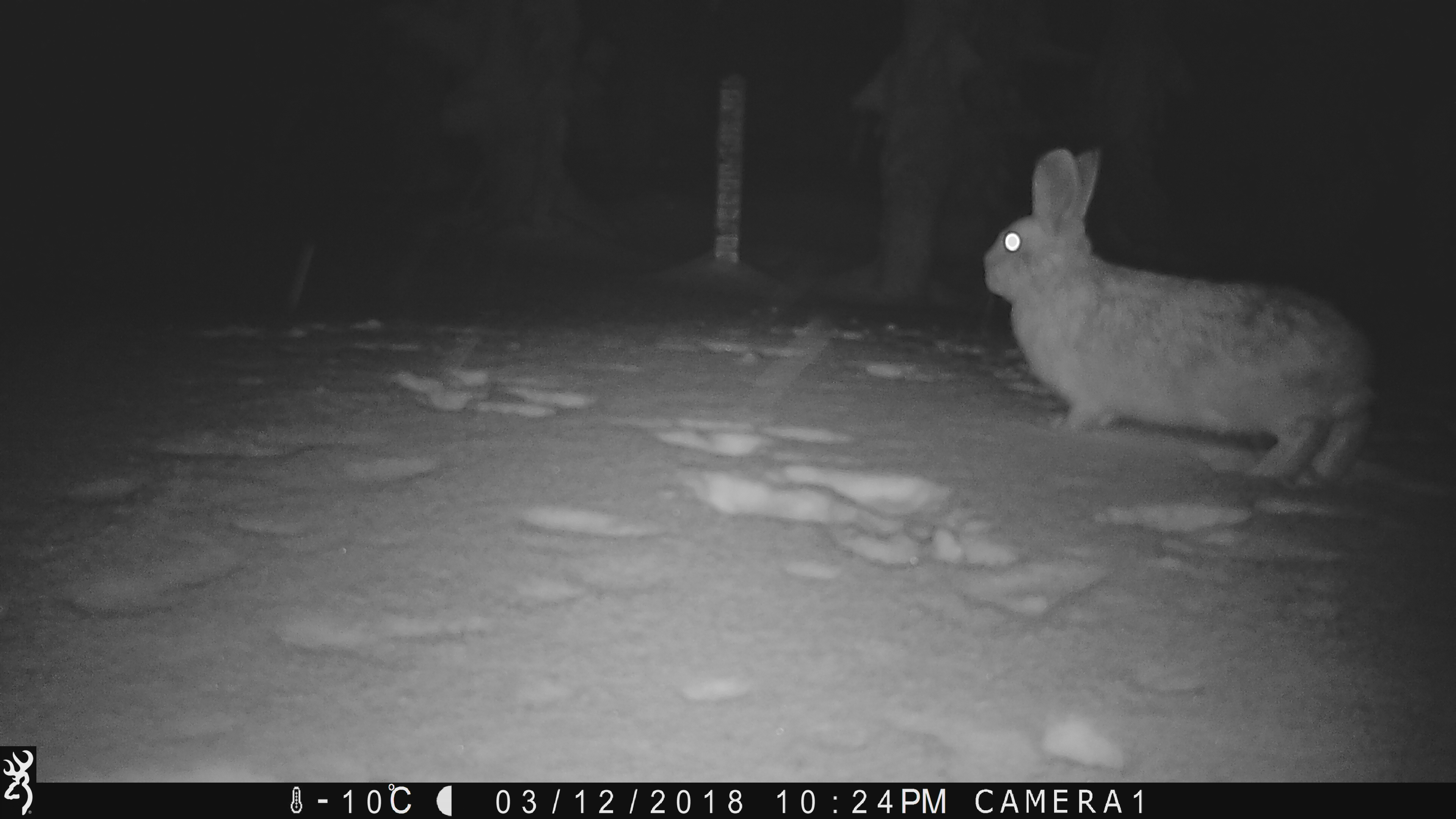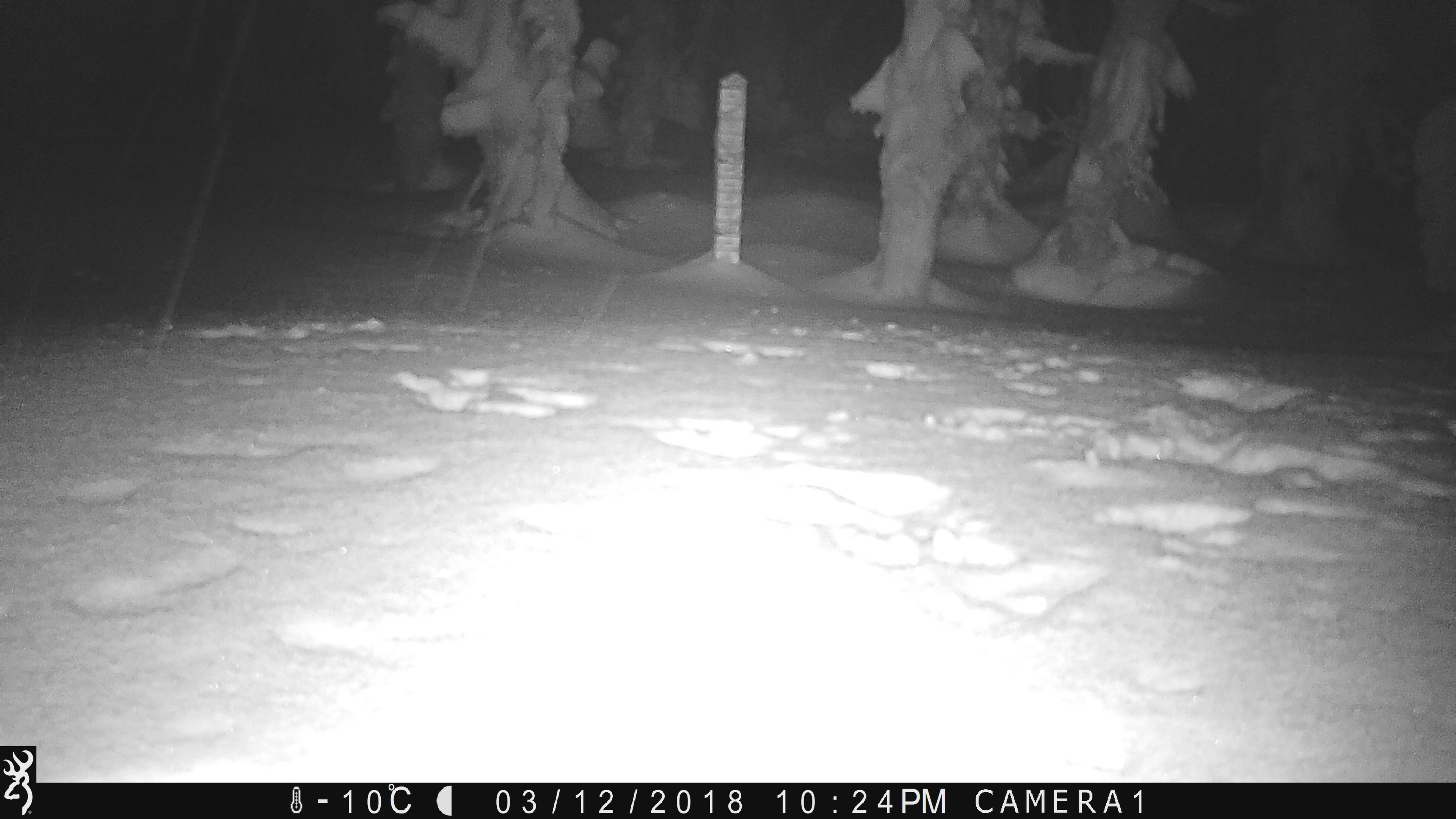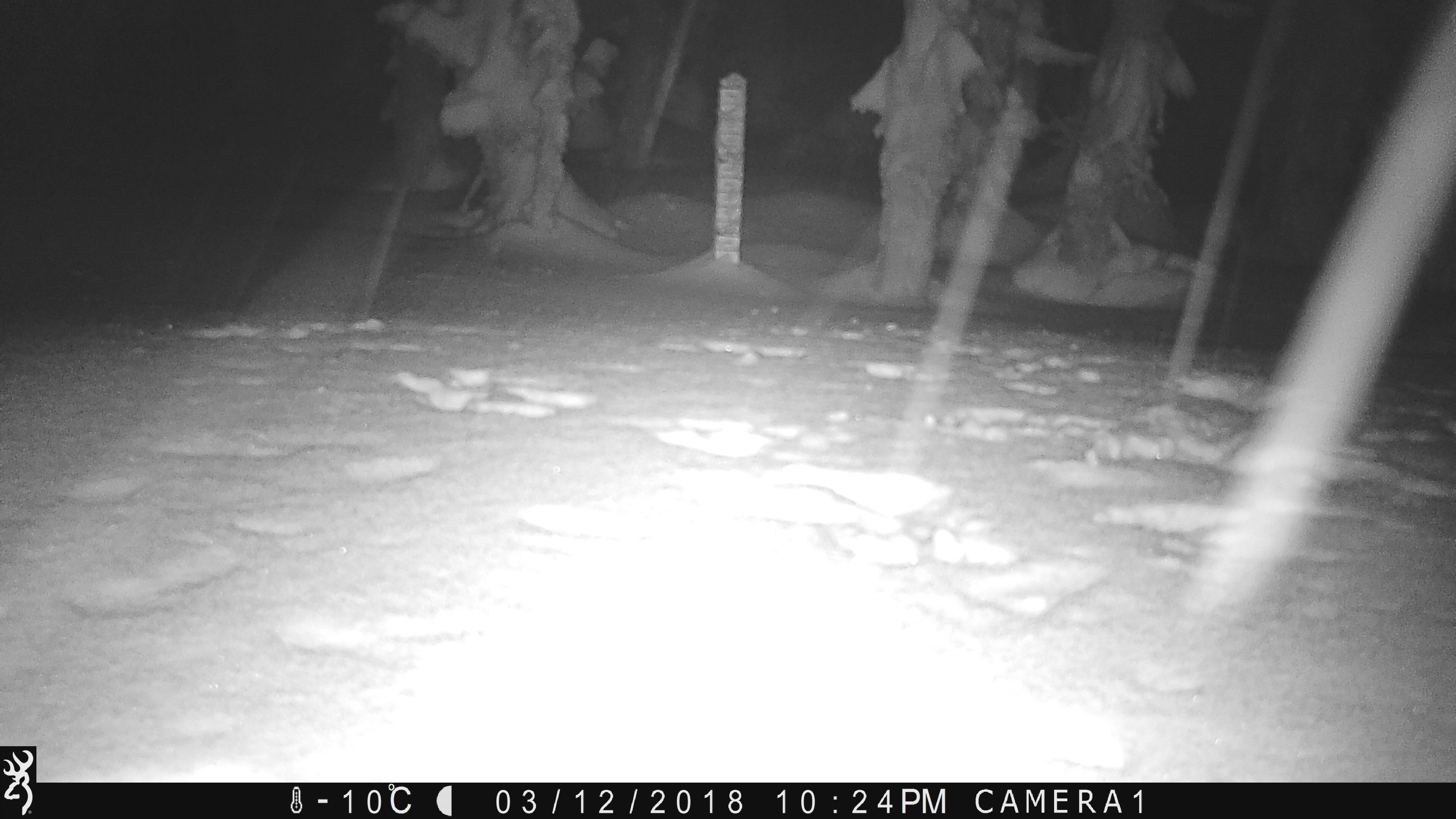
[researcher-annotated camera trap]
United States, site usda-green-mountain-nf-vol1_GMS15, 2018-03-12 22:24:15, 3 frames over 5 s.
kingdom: Animalia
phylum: Chordata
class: Mammalia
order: Lagomorpha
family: Leporidae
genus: Lepus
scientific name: Lepus americanus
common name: snowshoe hare